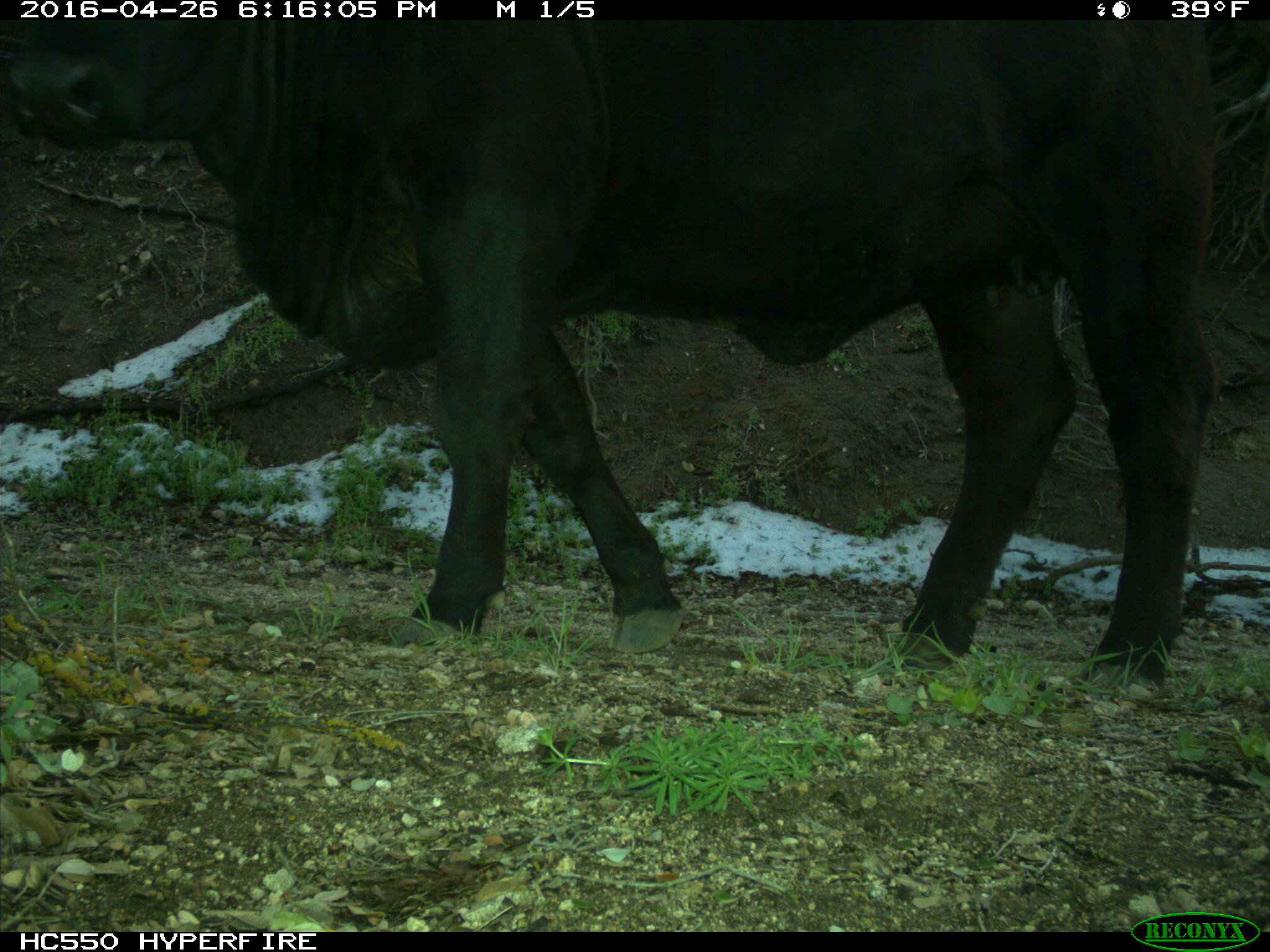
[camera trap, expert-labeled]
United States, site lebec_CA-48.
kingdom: Animalia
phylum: Chordata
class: Mammalia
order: Artiodactyla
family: Bovidae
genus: Bos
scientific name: Bos taurus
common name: domestic cow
Bos taurus (domestic cow).